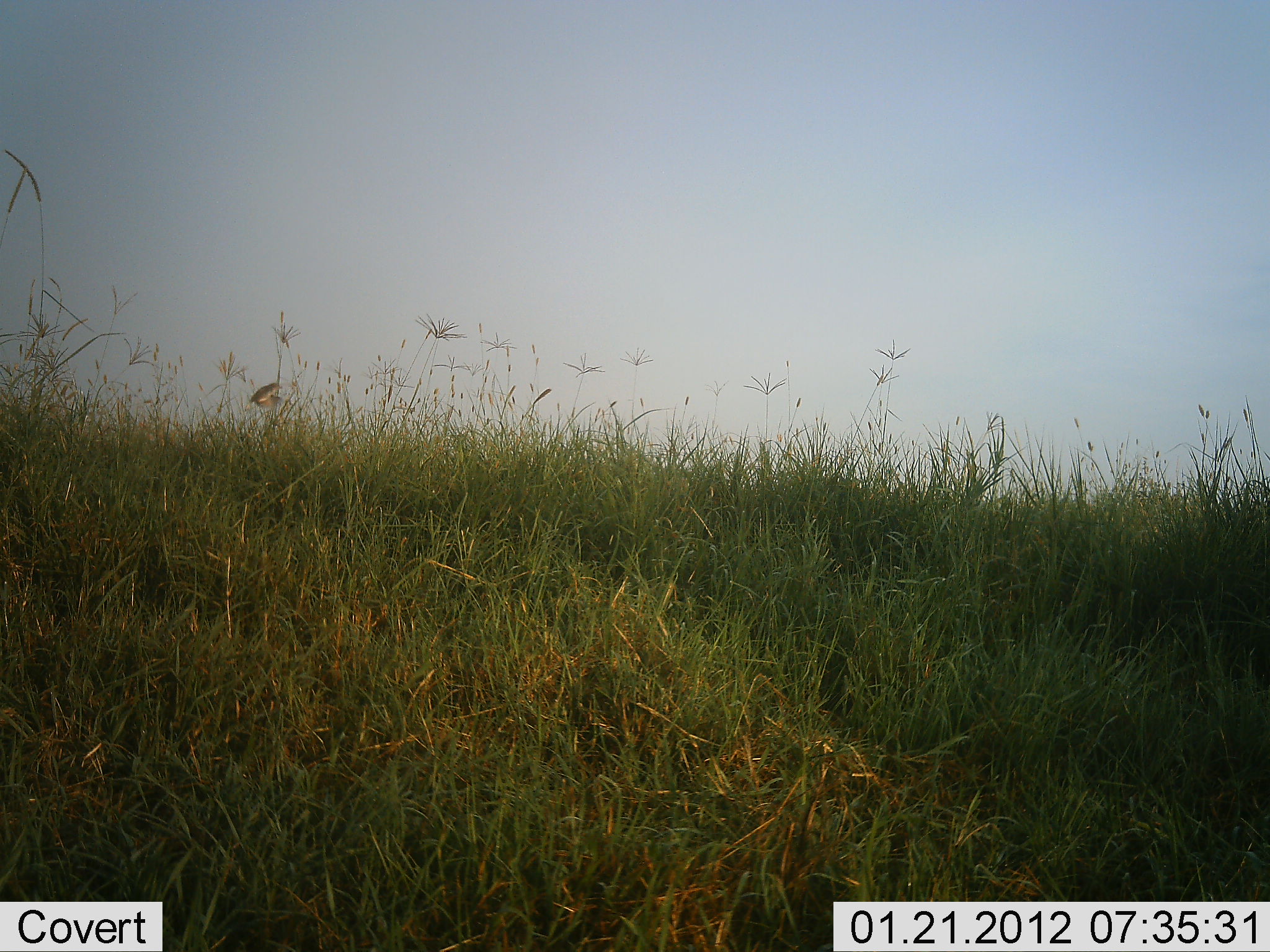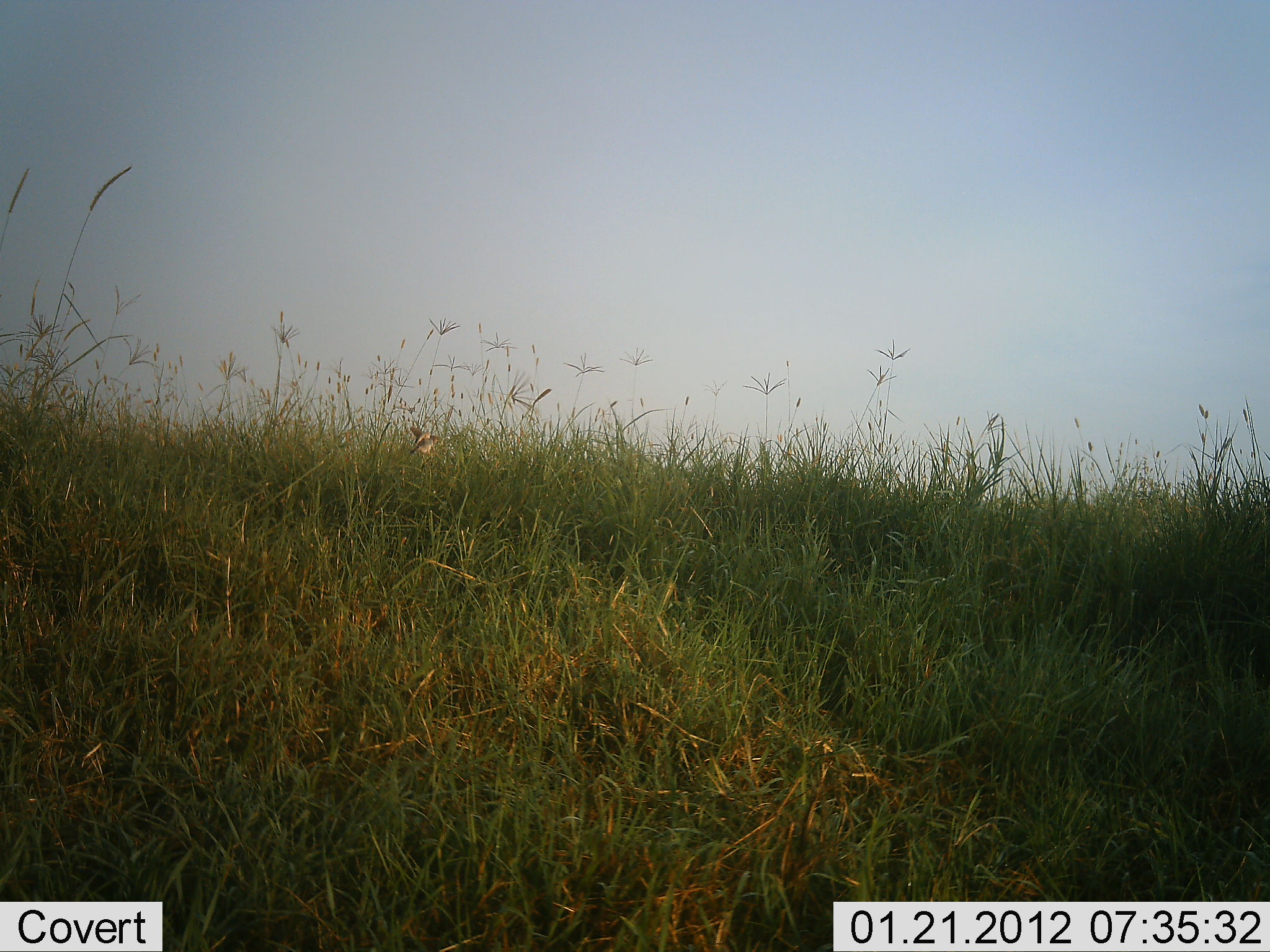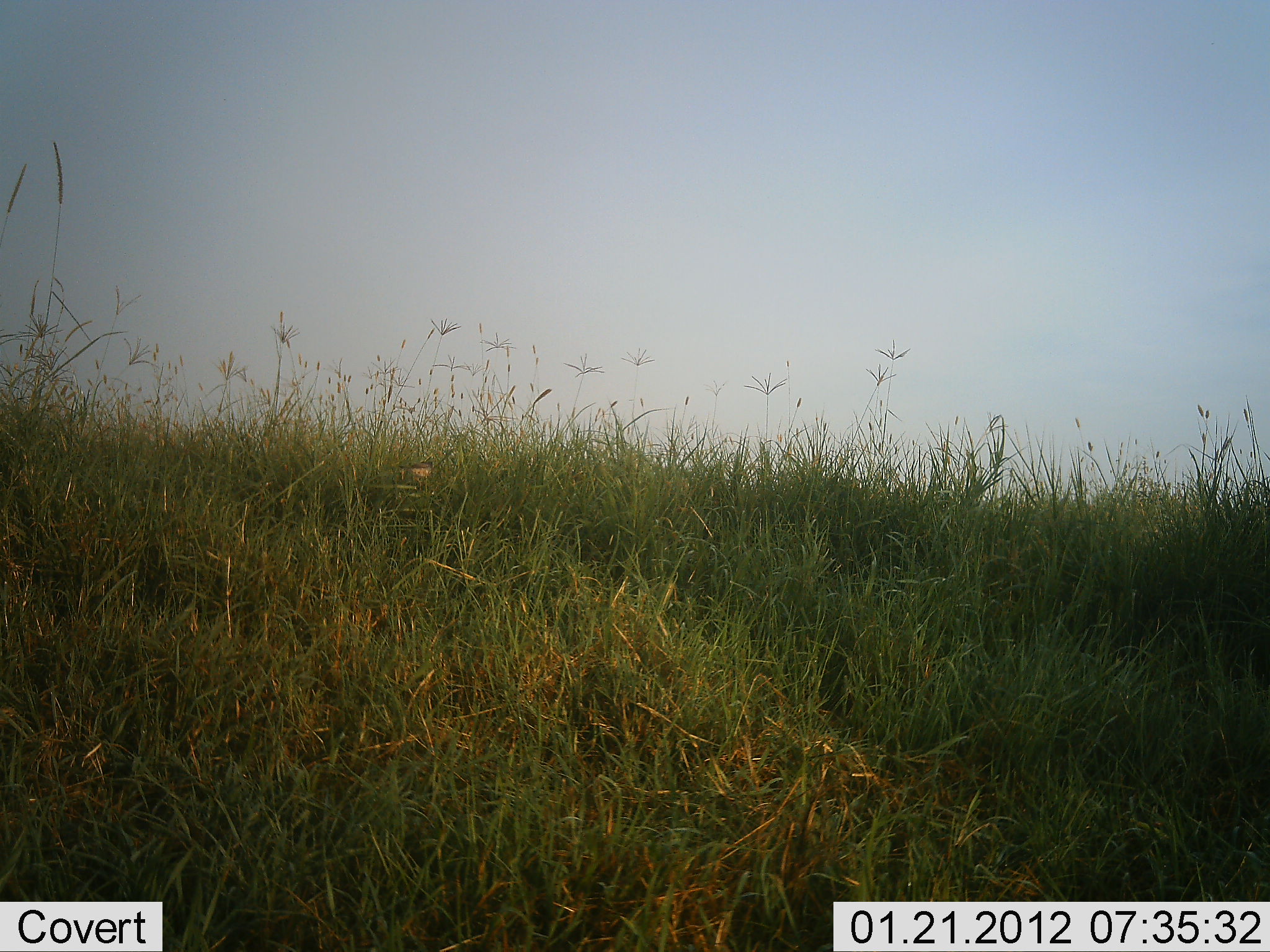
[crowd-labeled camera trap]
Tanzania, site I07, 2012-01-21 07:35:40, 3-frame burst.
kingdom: Animalia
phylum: Chordata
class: Aves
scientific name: Aves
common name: bird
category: otherbird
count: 1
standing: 0%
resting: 0%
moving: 100%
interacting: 0%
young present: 0%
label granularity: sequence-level